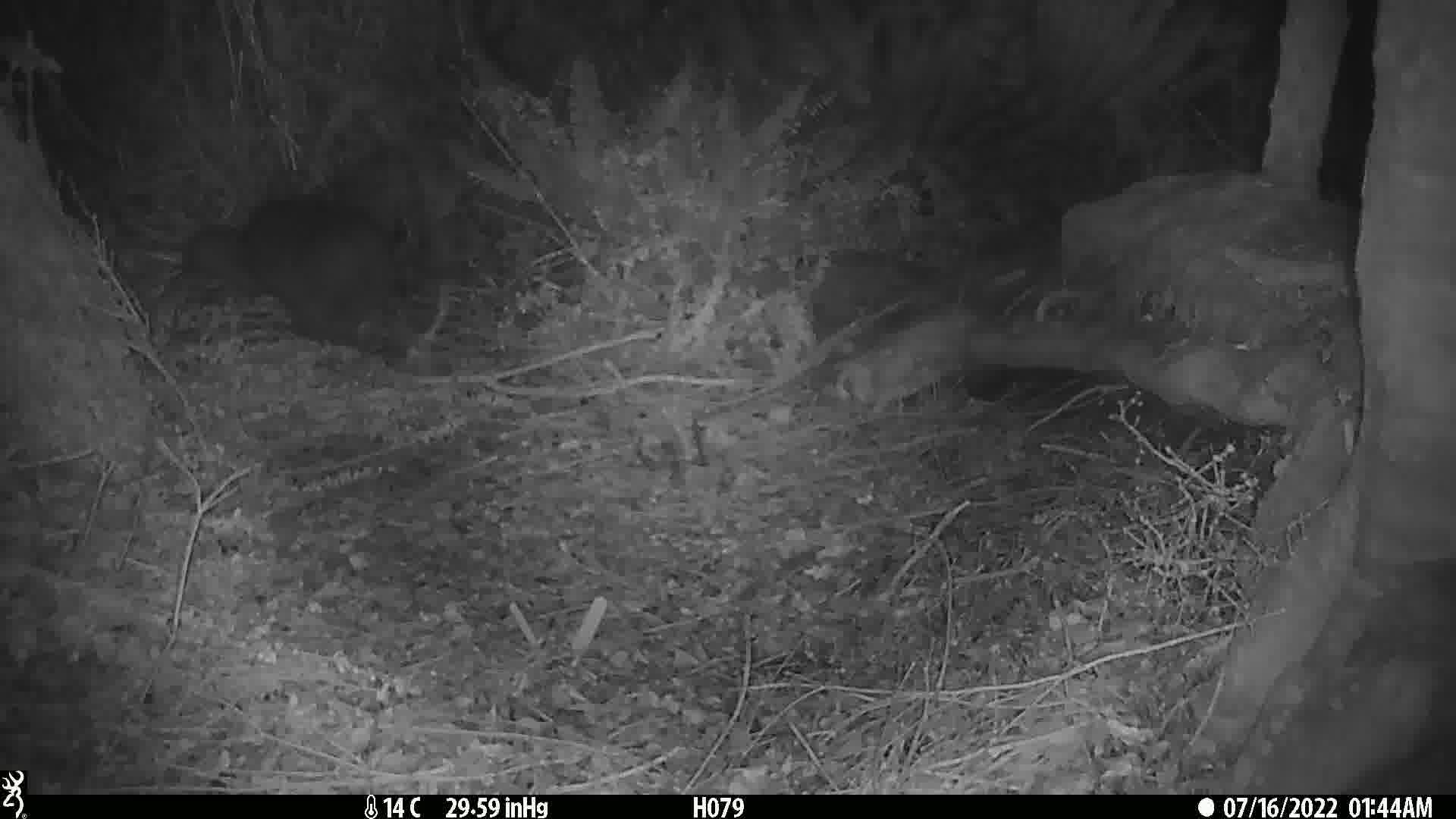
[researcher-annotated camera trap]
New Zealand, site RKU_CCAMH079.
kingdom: Animalia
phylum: Chordata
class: Aves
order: Apterygiformes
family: Apterygidae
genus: Apteryx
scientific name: Apteryx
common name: kiwi